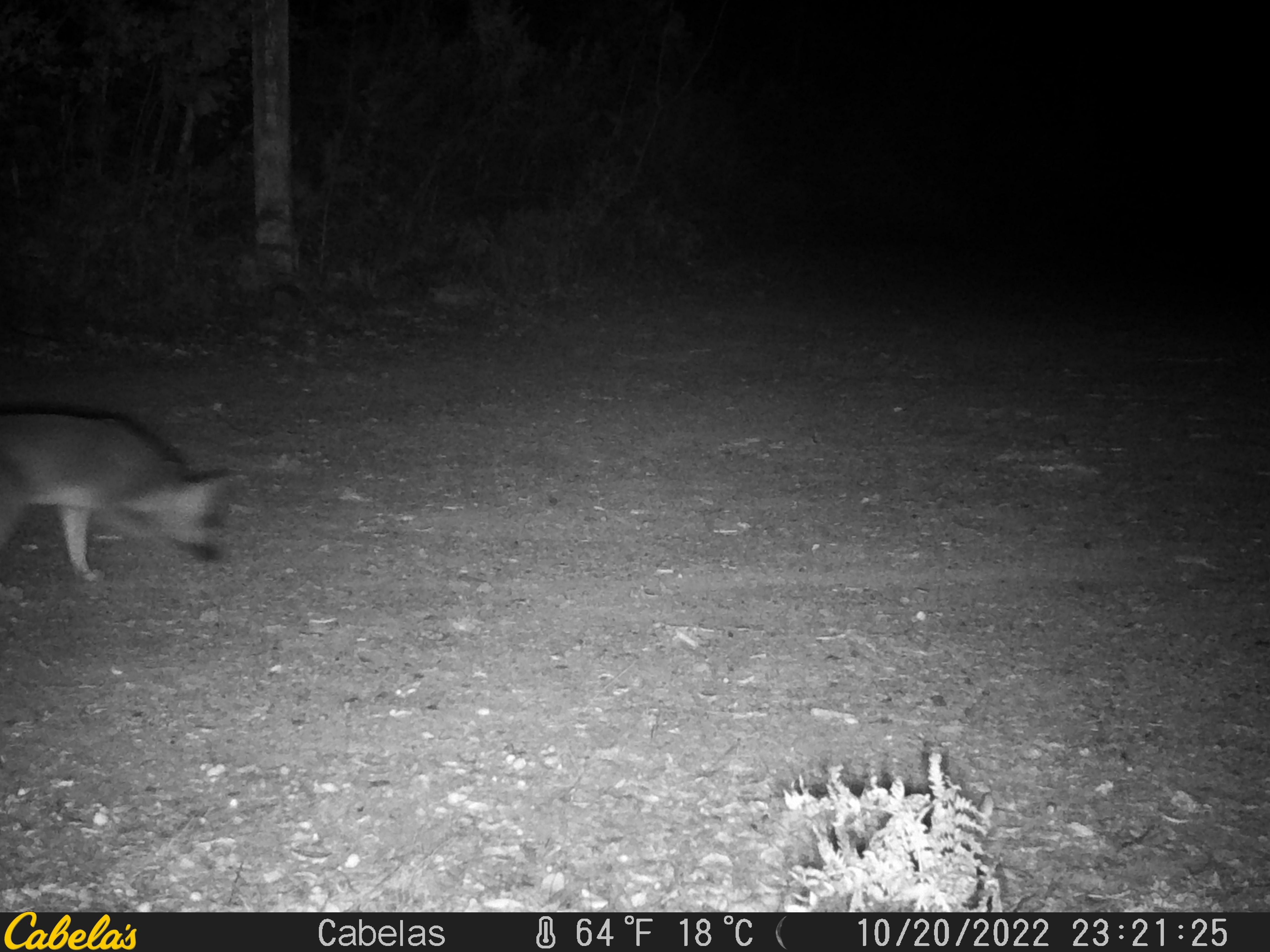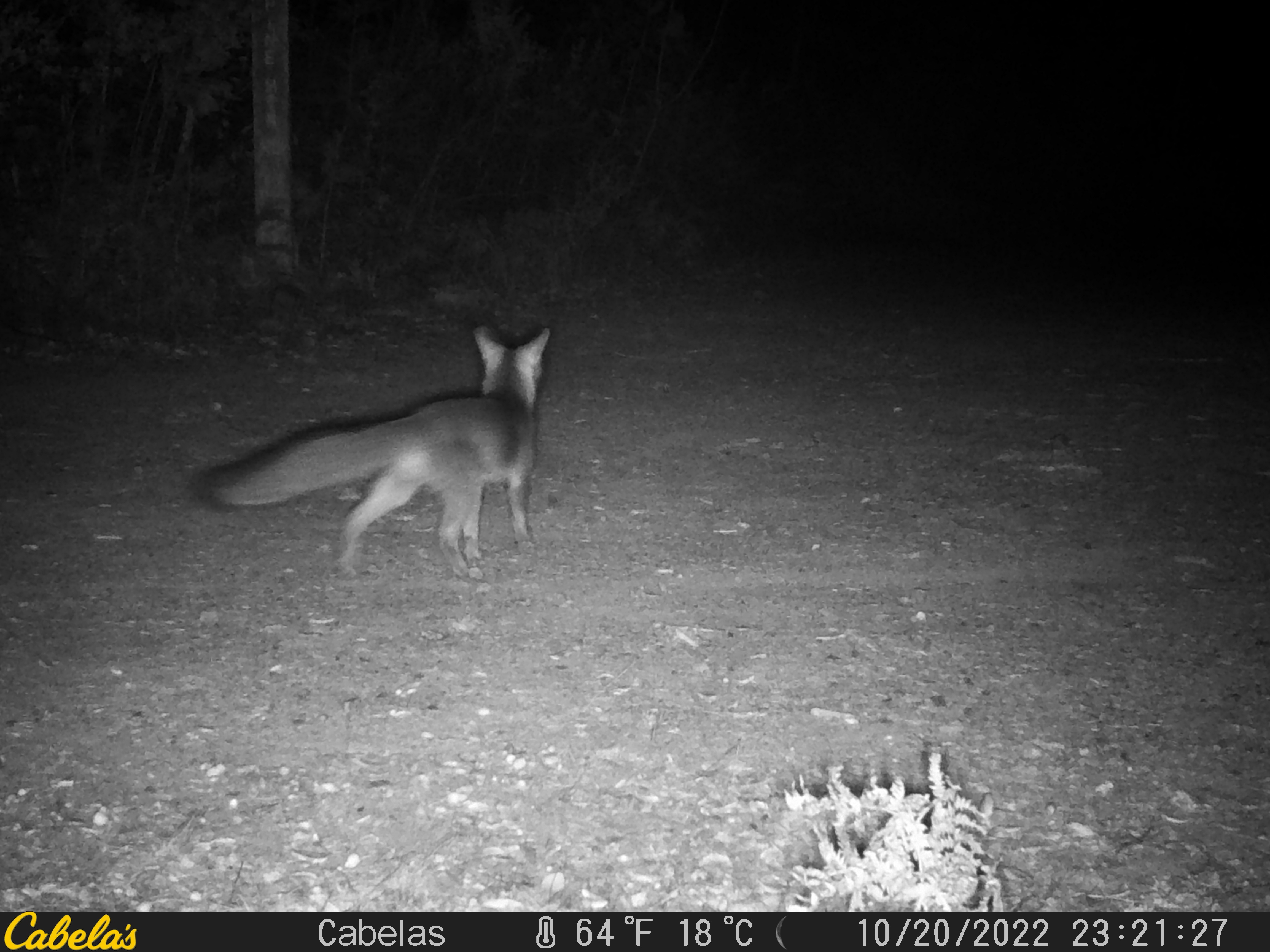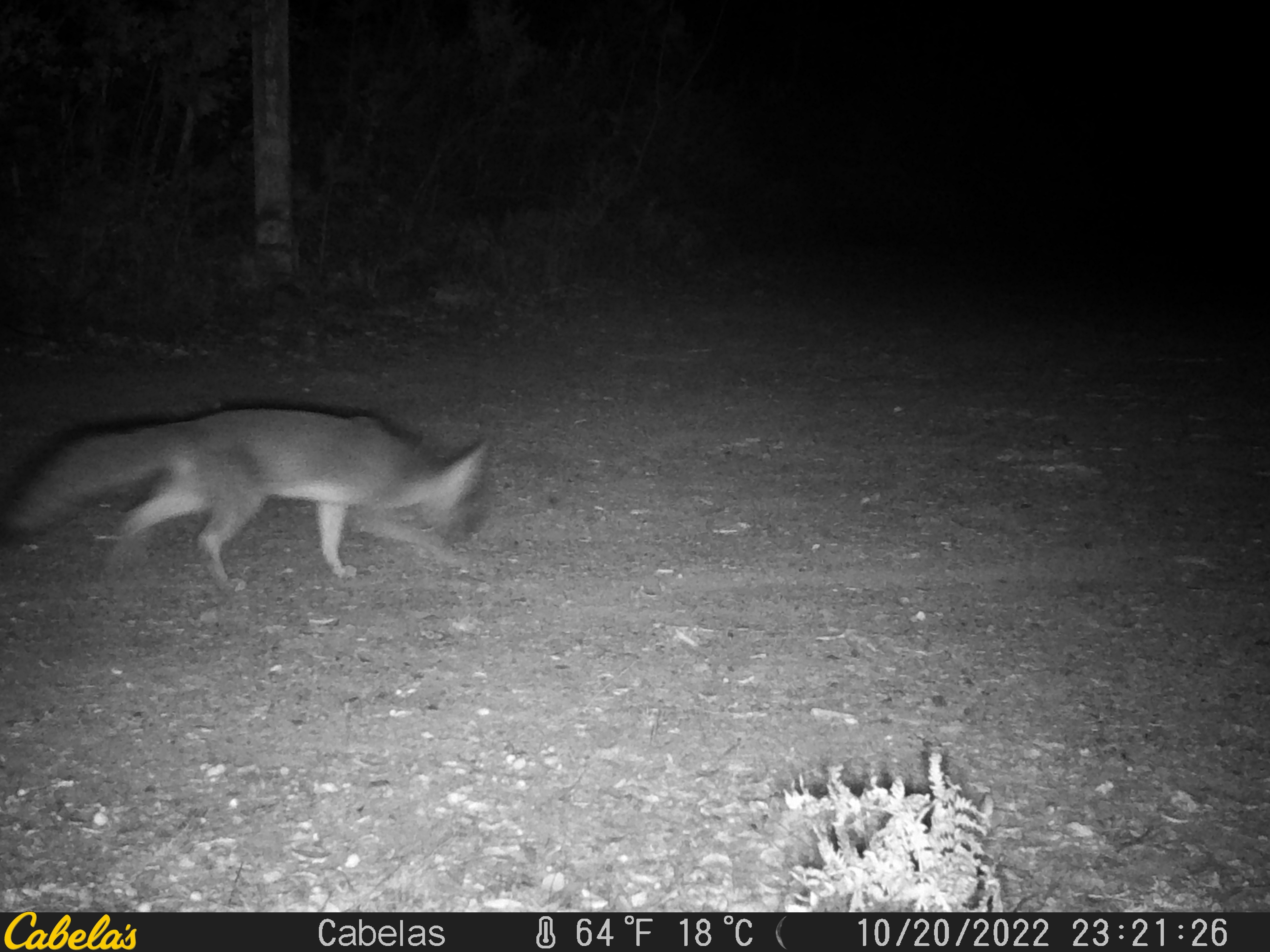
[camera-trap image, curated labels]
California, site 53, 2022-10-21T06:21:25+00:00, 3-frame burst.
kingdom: Animalia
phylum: Chordata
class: Mammalia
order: Carnivora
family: Canidae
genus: Urocyon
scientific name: Urocyon cinereoargenteus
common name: gray fox